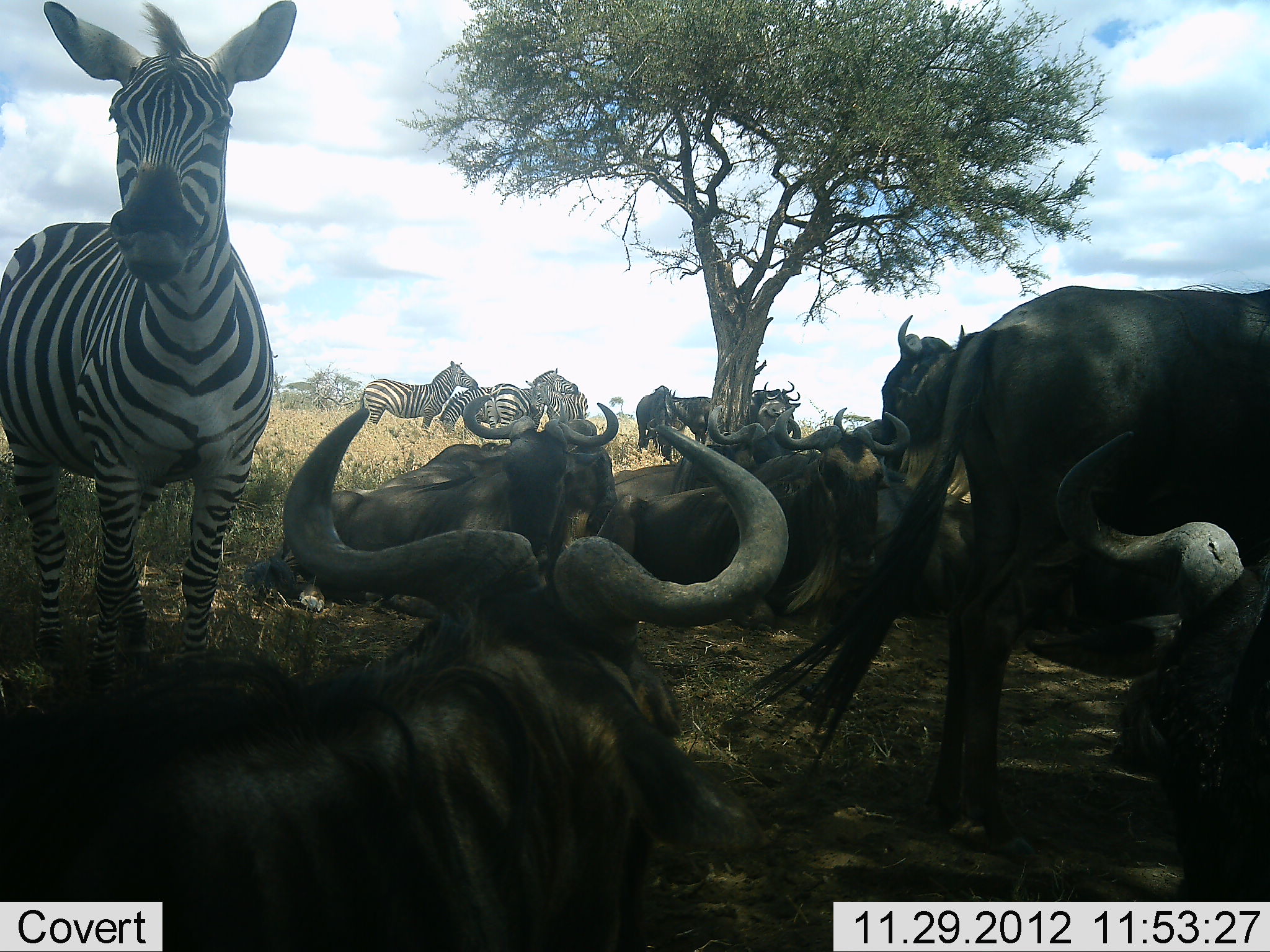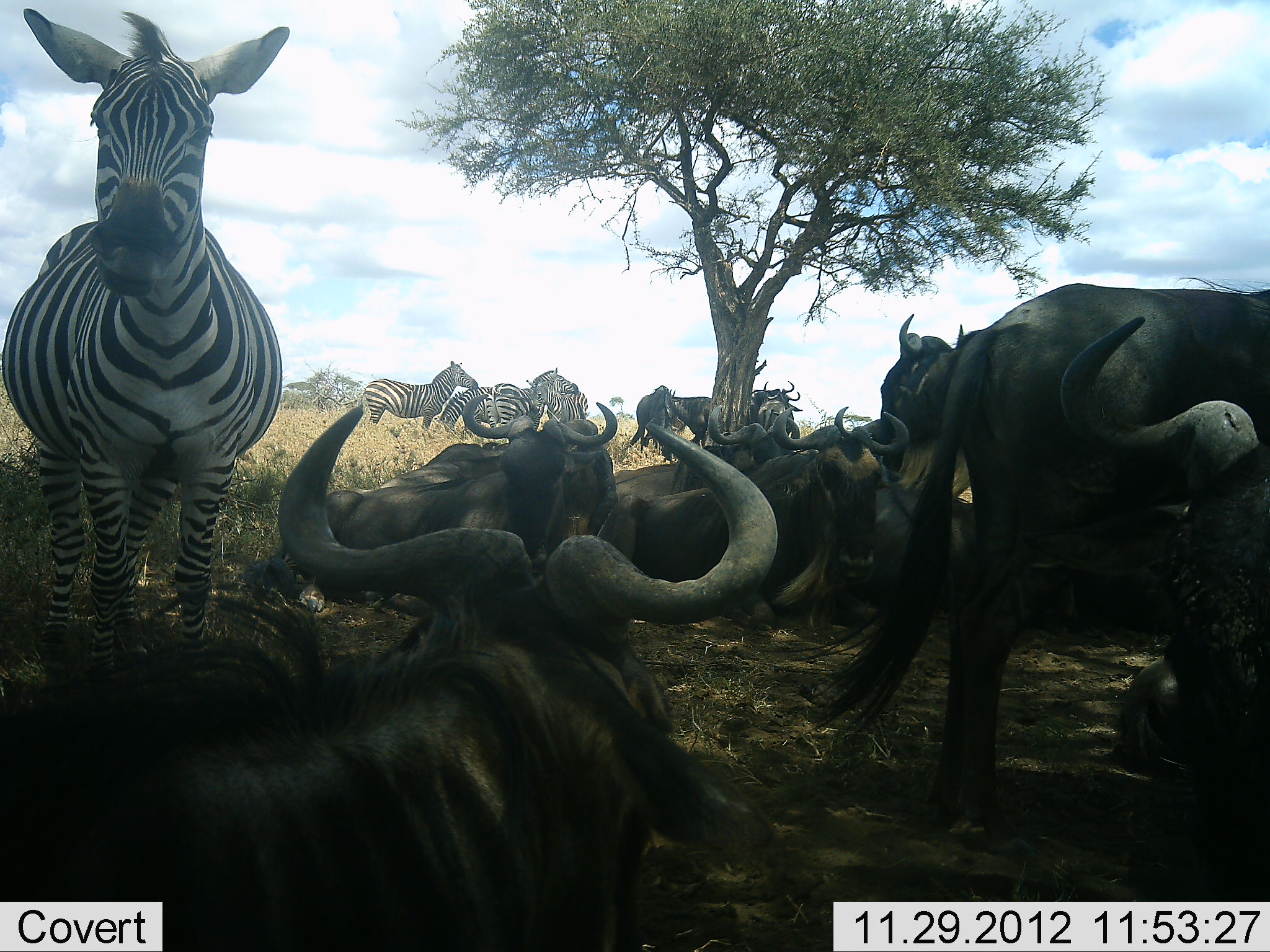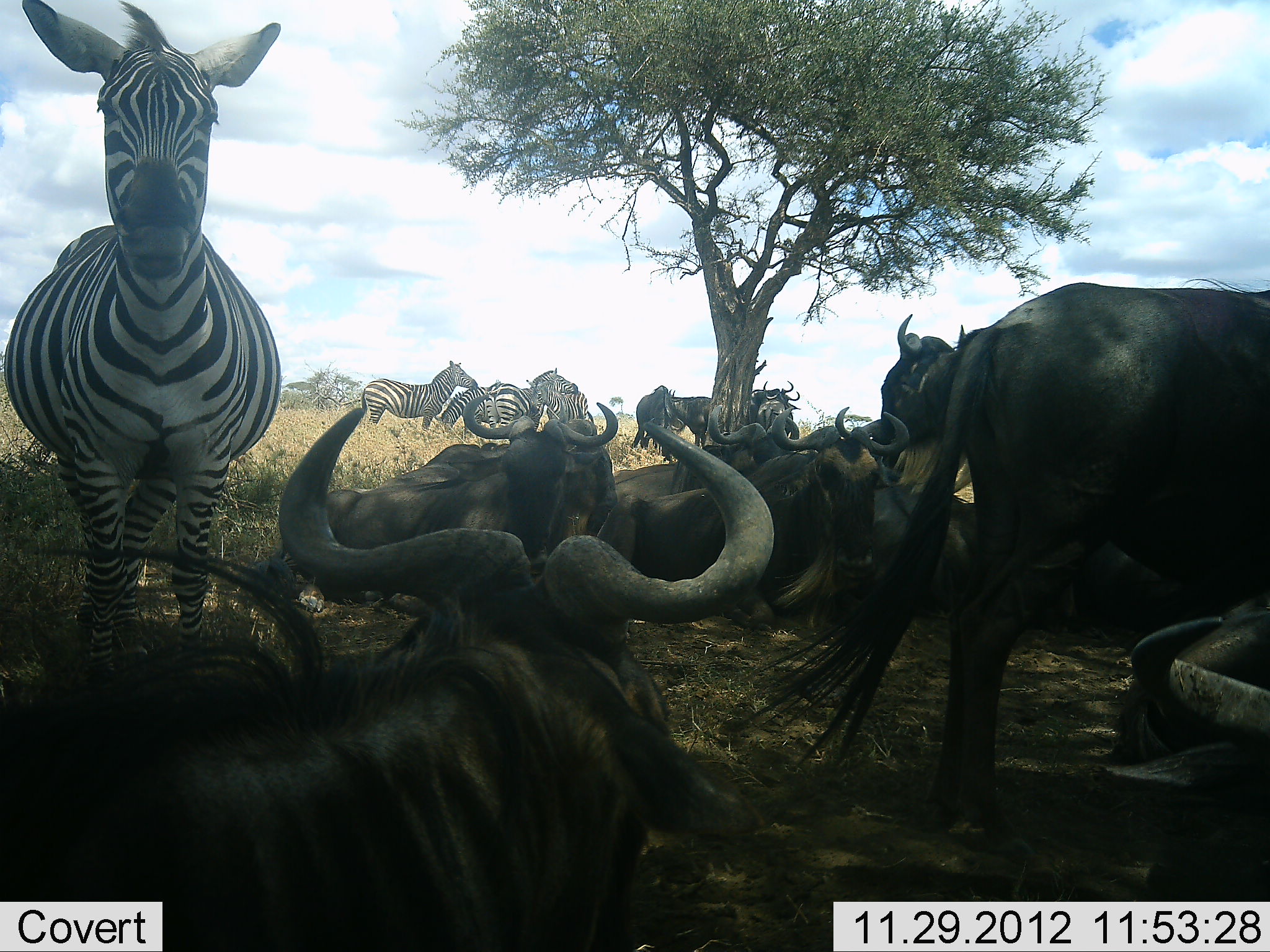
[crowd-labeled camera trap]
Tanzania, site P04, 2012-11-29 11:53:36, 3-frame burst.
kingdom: Animalia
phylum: Chordata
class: Mammalia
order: Artiodactyla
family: Bovidae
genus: Connochaetes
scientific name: Connochaetes taurinus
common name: blue wildebeest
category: wildebeest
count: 10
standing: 73%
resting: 100%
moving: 0%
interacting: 0%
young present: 0%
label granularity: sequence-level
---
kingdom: Animalia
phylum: Chordata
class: Mammalia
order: Perissodactyla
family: Equidae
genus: Equus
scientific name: Equus quagga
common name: plains zebra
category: zebra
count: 5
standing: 80%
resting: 20%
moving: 0%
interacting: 0%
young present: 0%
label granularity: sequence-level